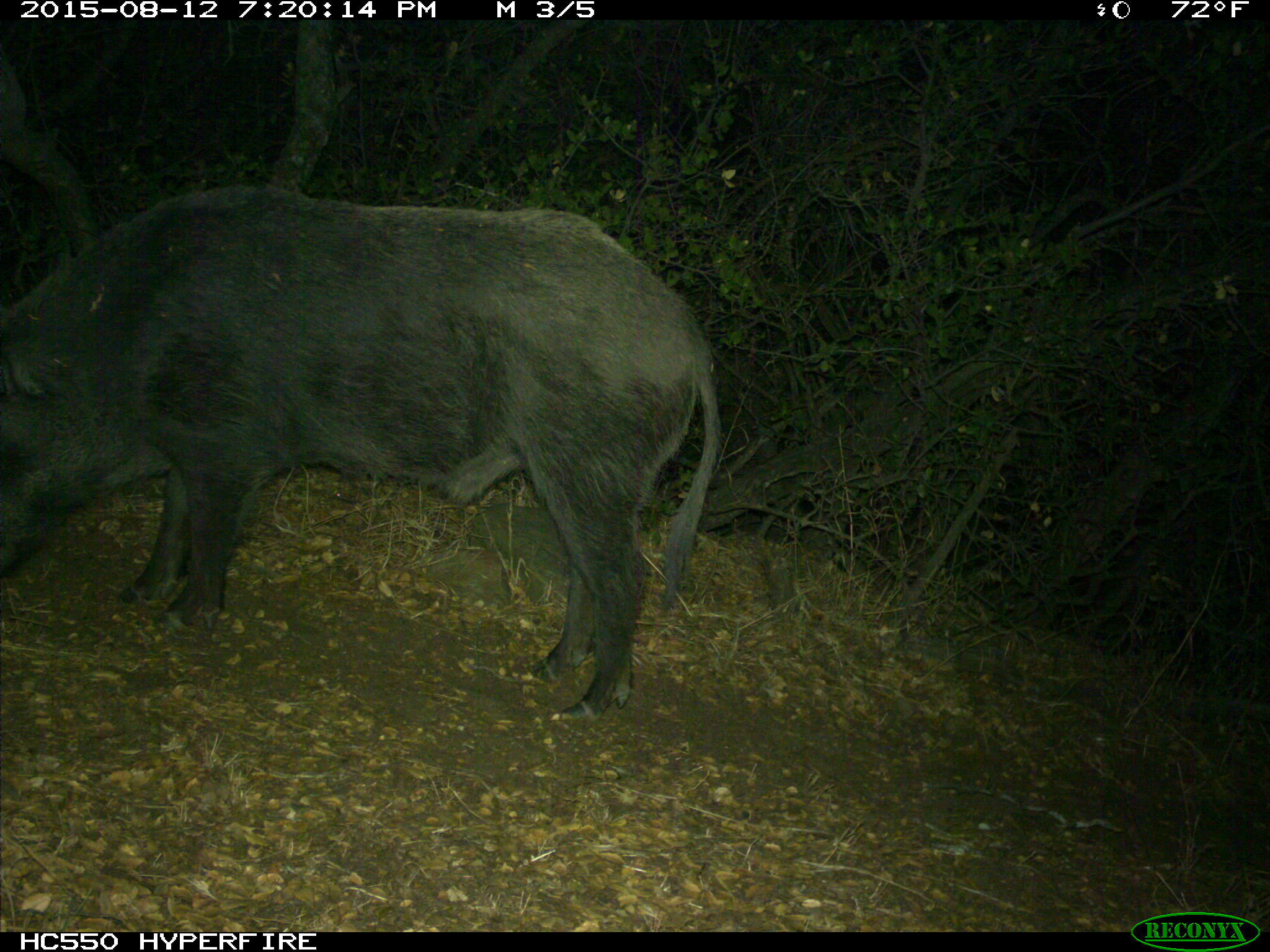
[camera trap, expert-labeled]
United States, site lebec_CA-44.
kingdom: Animalia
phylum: Chordata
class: Mammalia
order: Artiodactyla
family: Suidae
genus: Sus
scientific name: Sus scrofa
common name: wild boar